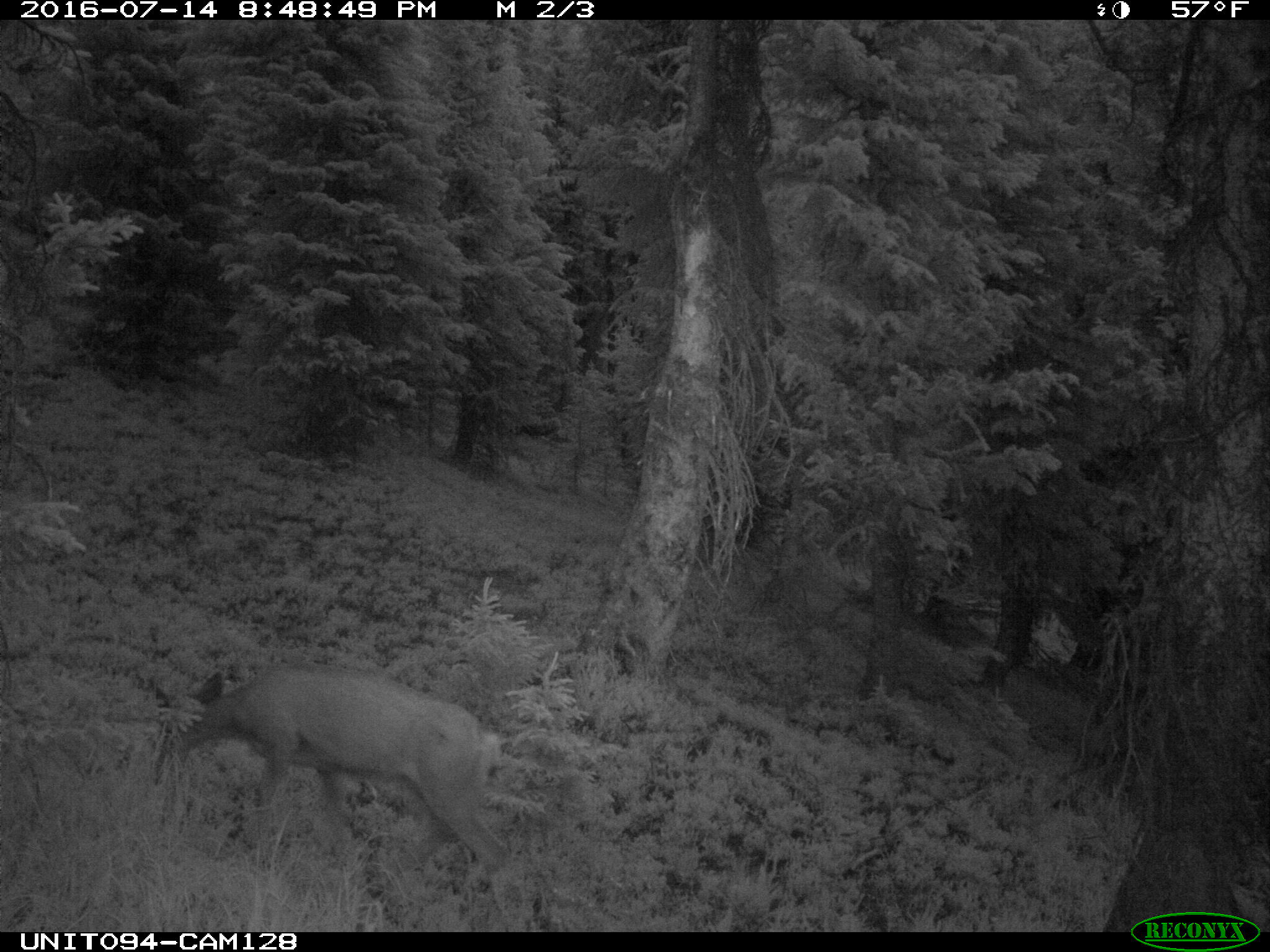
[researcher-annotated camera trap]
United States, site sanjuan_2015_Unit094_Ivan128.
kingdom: Animalia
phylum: Chordata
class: Mammalia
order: Artiodactyla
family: Cervidae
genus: Odocoileus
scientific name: Odocoileus hemionus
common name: mule deer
Odocoileus hemionus (mule deer).